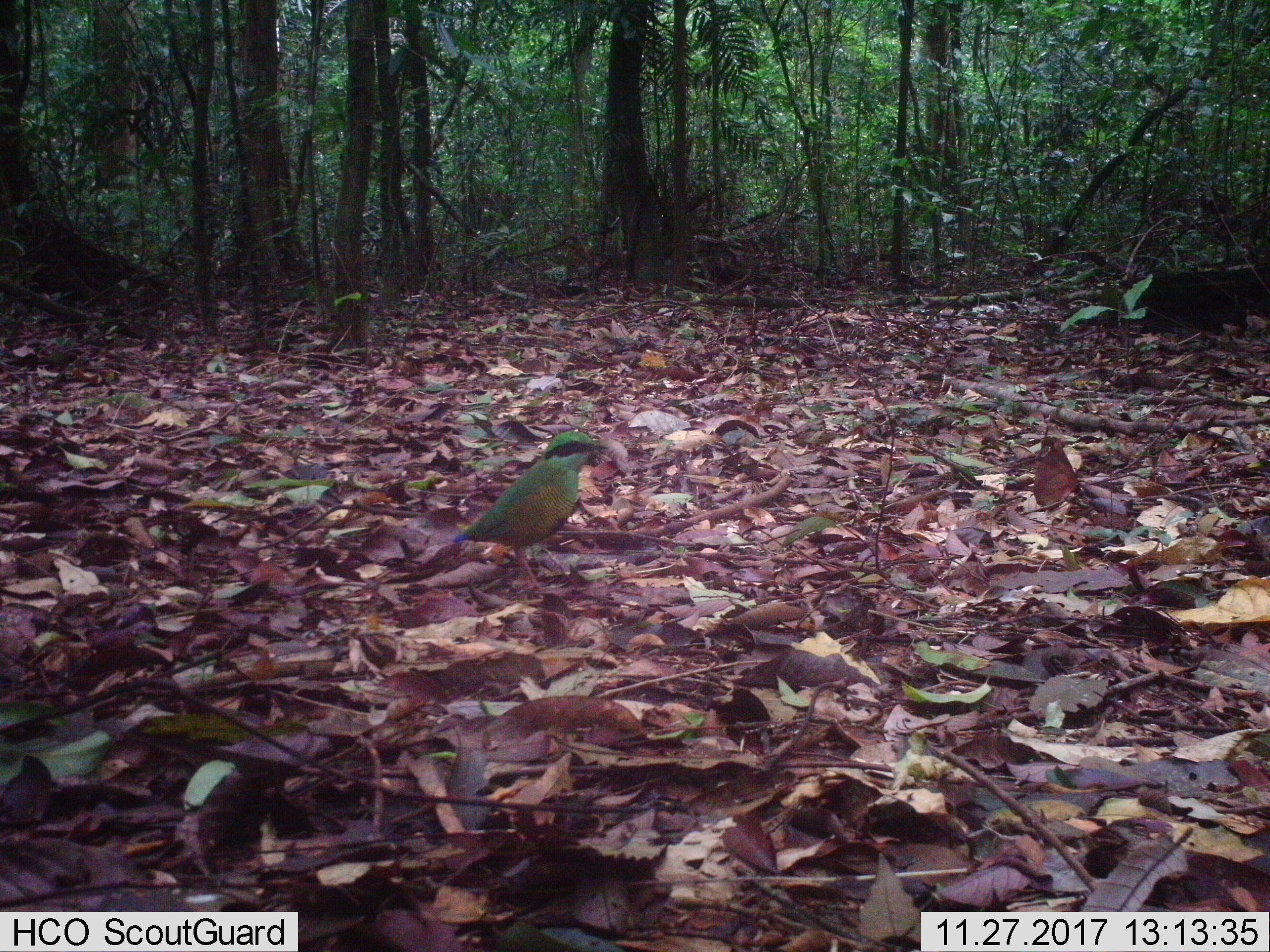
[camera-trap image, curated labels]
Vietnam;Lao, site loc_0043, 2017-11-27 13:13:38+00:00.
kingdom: Animalia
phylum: Chordata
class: Aves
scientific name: Aves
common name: bird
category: unidentified bird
Unidentified bird (bird) (Aves). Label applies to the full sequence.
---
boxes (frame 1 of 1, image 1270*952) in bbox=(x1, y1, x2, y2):
unidentified bird: bbox=(454, 430, 600, 590)